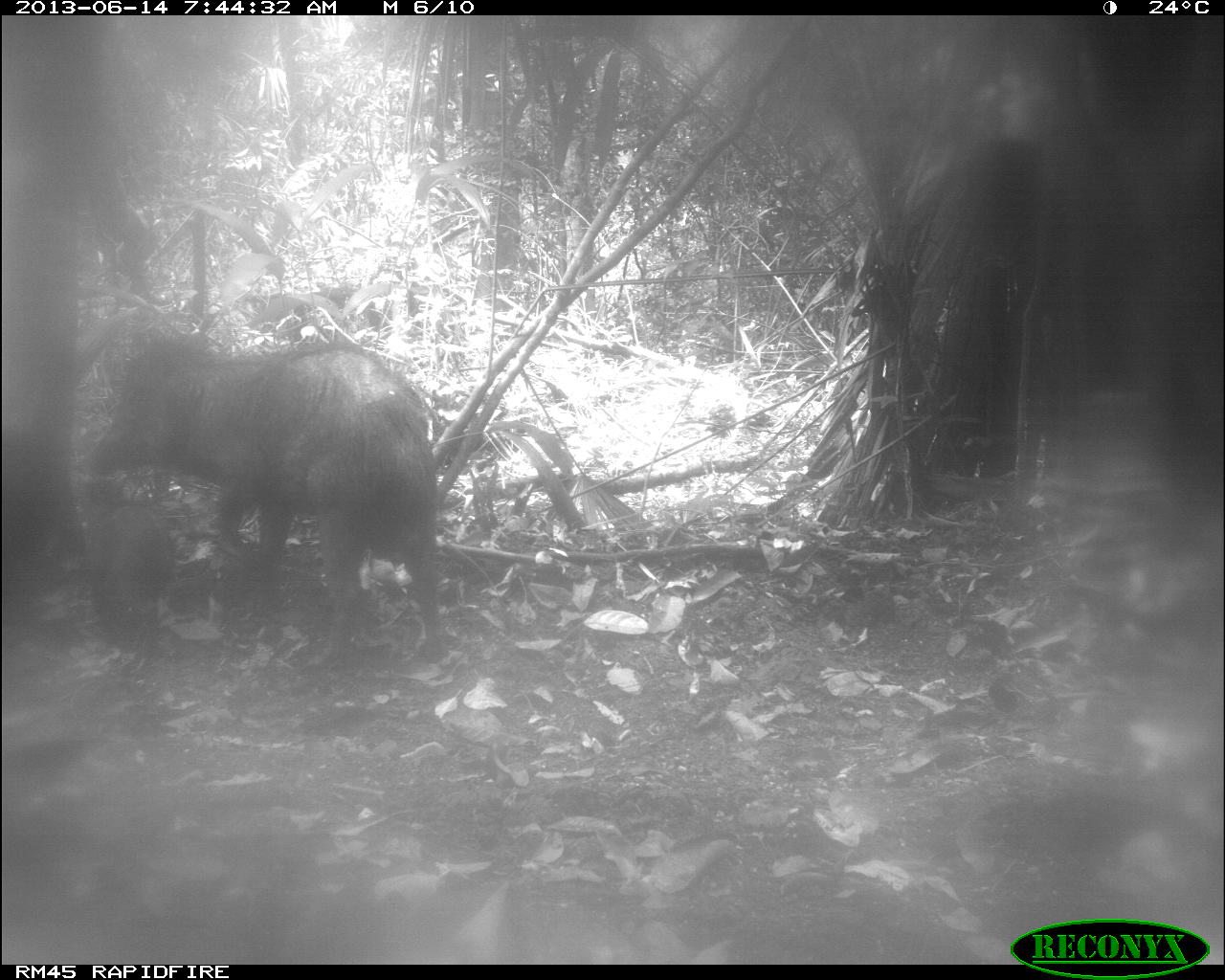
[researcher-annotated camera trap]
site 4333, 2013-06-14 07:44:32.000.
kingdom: Animalia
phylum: Chordata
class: Mammalia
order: Artiodactyla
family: Tayassuidae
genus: Tayassu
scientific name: Tayassu pecari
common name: white-lipped peccary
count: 3